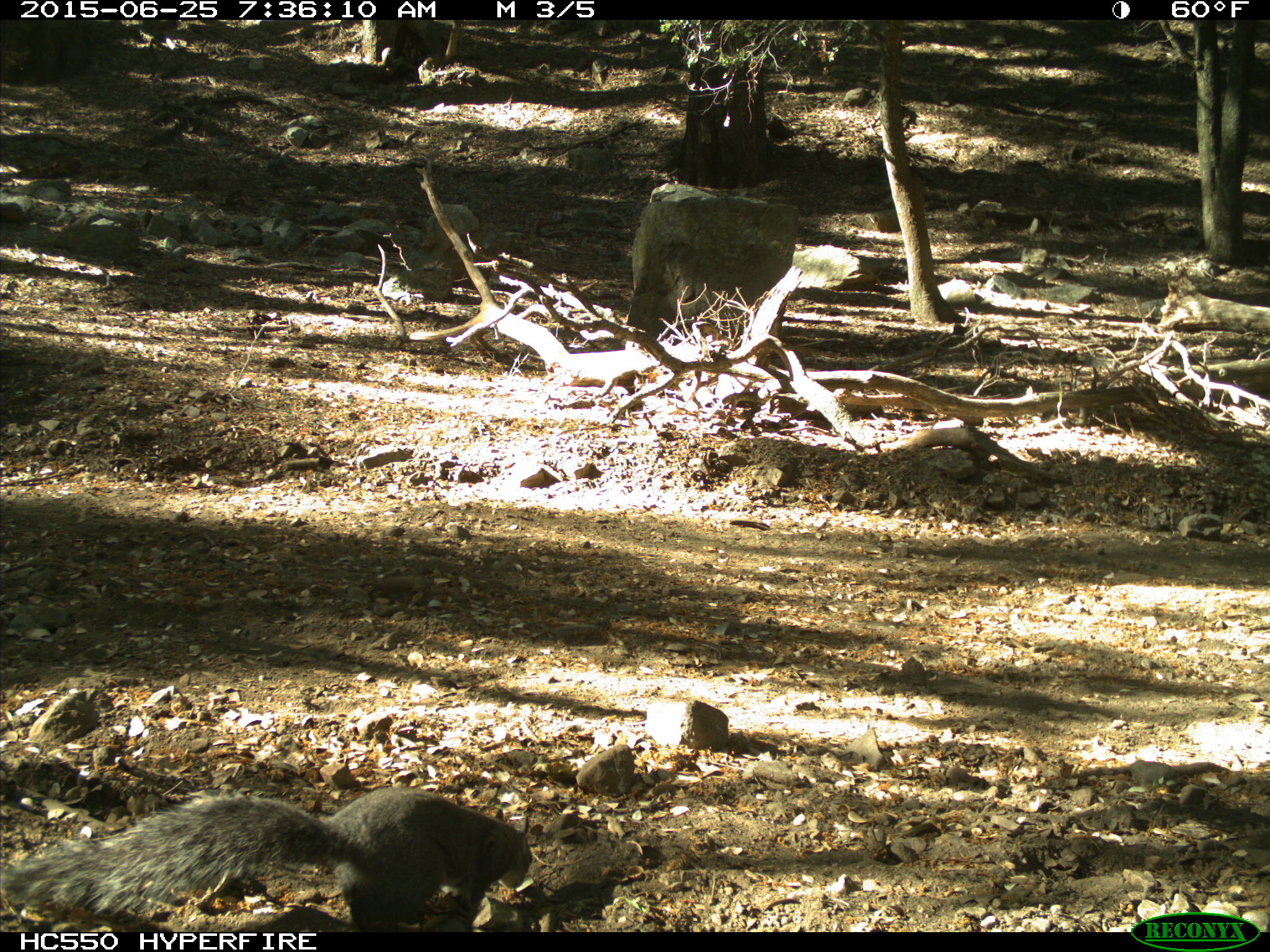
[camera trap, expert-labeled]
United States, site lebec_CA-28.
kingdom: Animalia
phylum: Chordata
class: Mammalia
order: Rodentia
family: Sciuridae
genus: Sciurus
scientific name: Sciurus carolinensis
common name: eastern gray squirrel